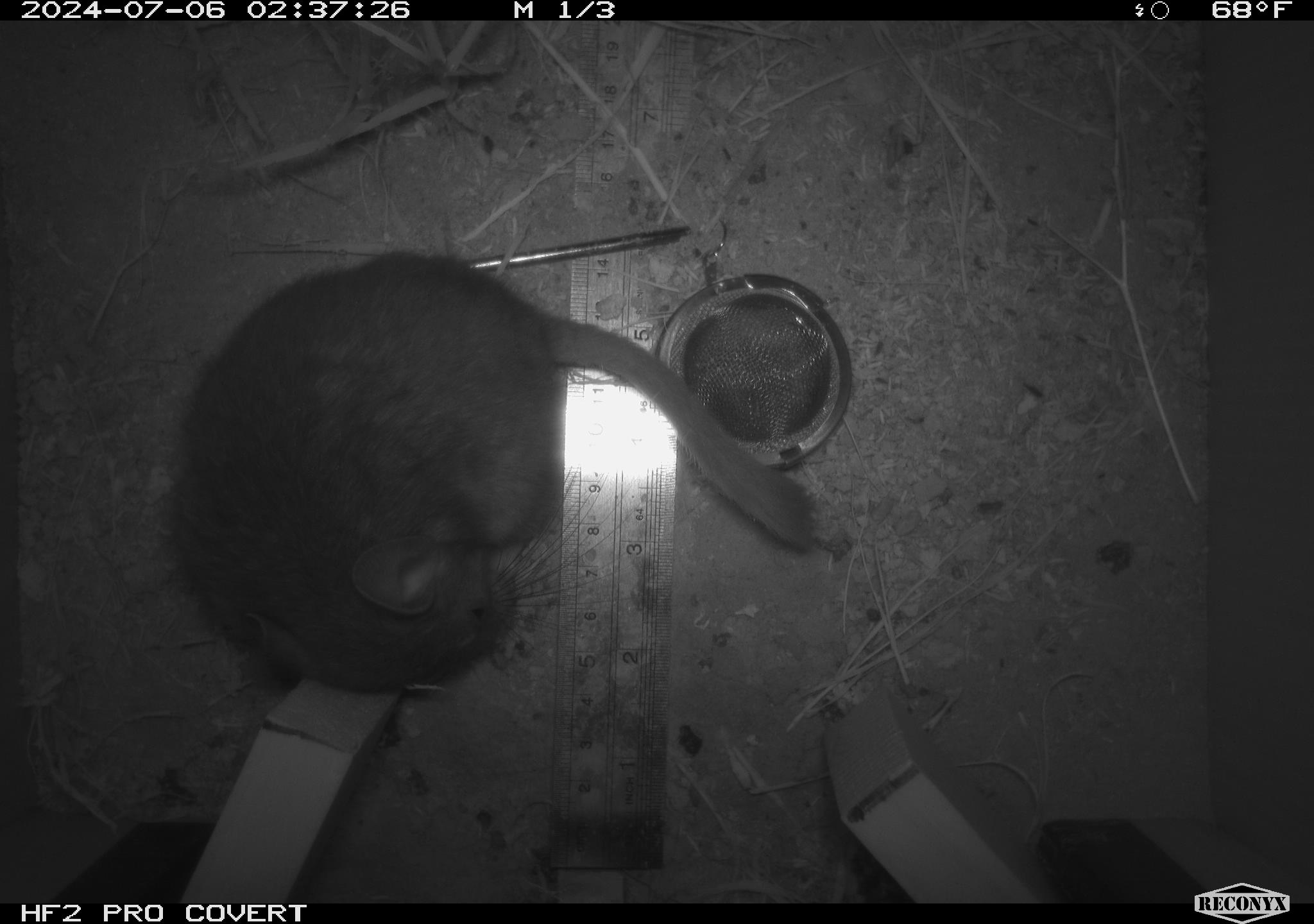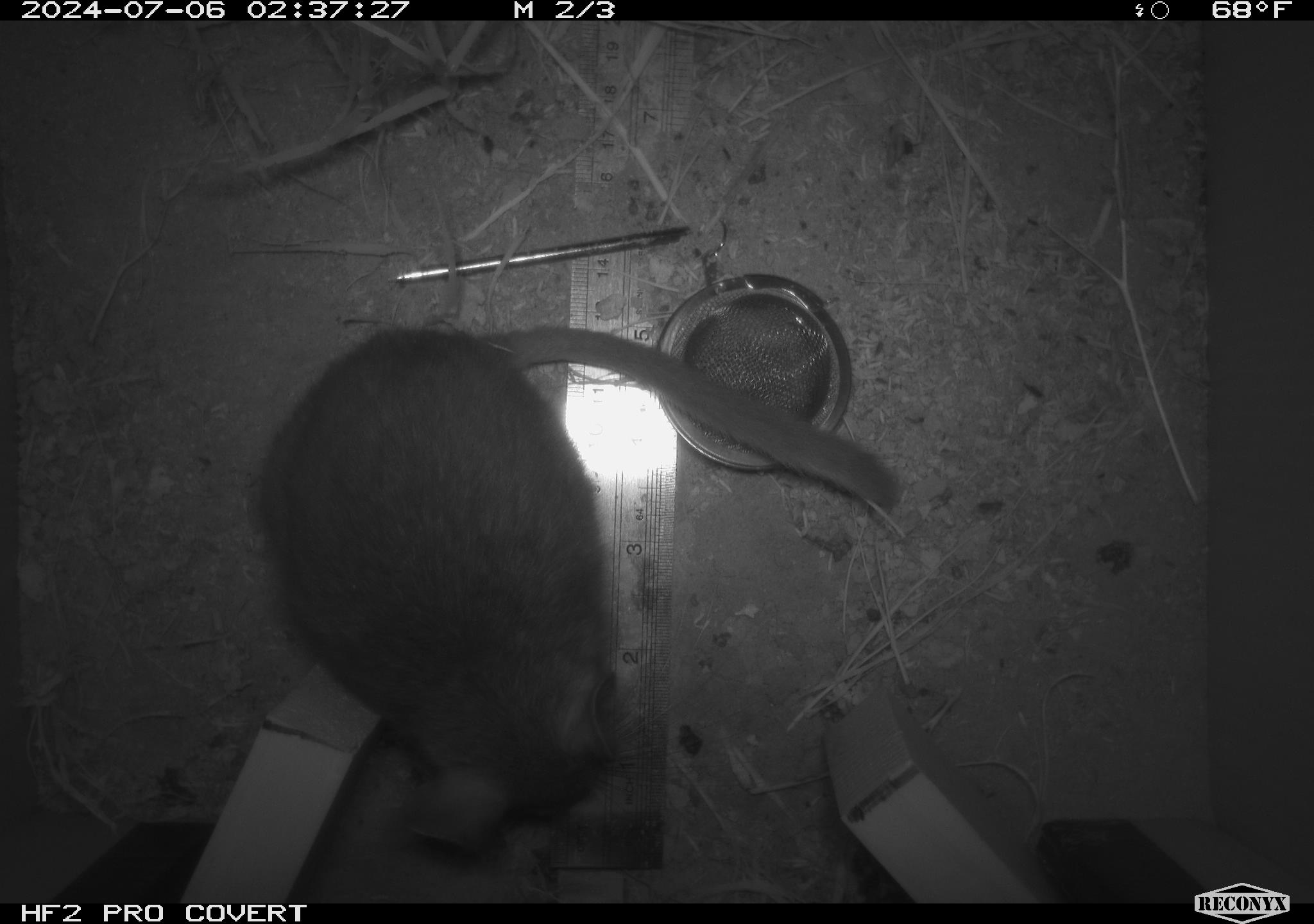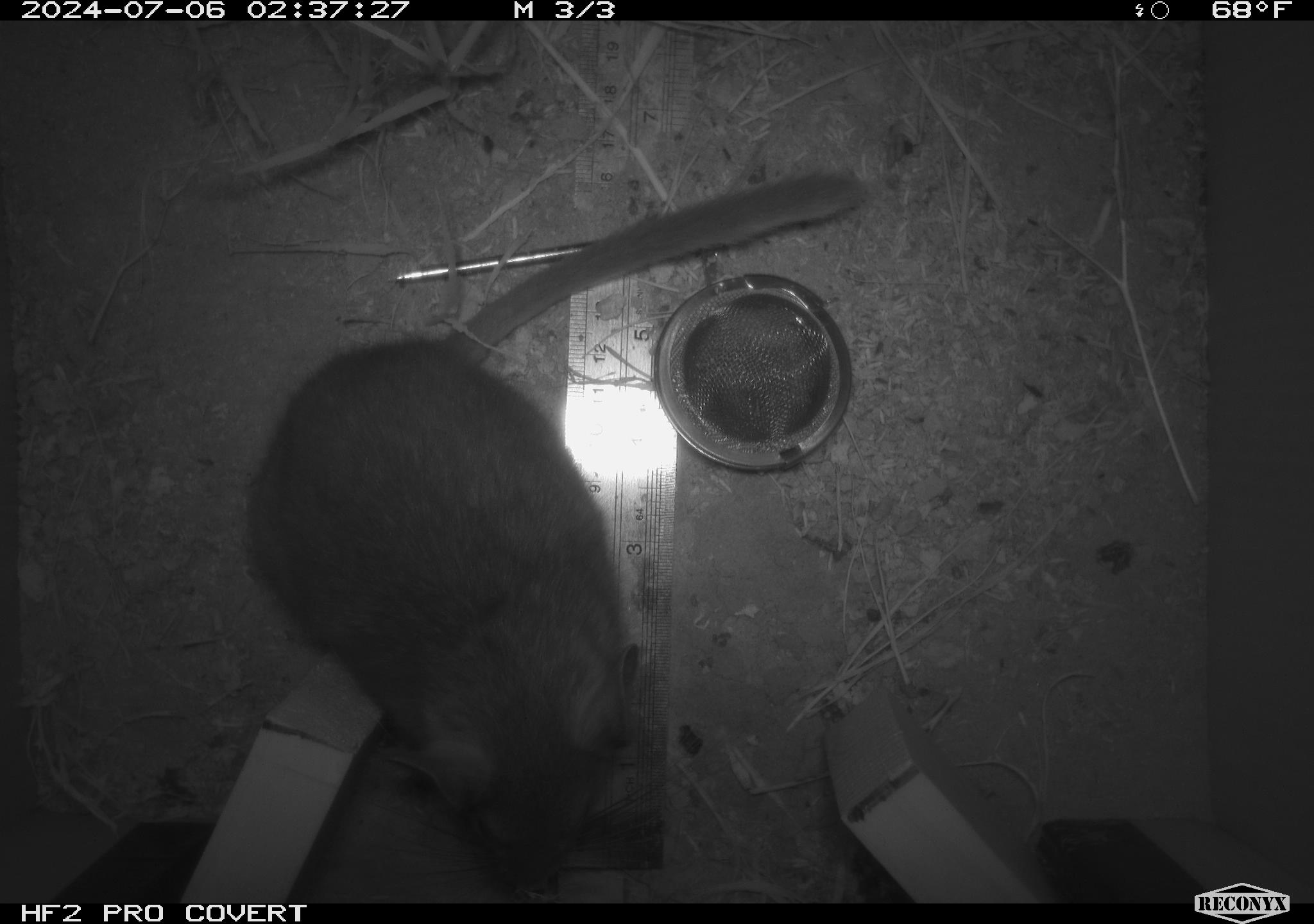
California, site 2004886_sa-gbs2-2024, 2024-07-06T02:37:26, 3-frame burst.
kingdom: Animalia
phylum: Chordata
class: Mammalia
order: Rodentia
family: Cricetidae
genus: Neotoma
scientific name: Neotoma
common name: pack rat or woodrat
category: neotoma species